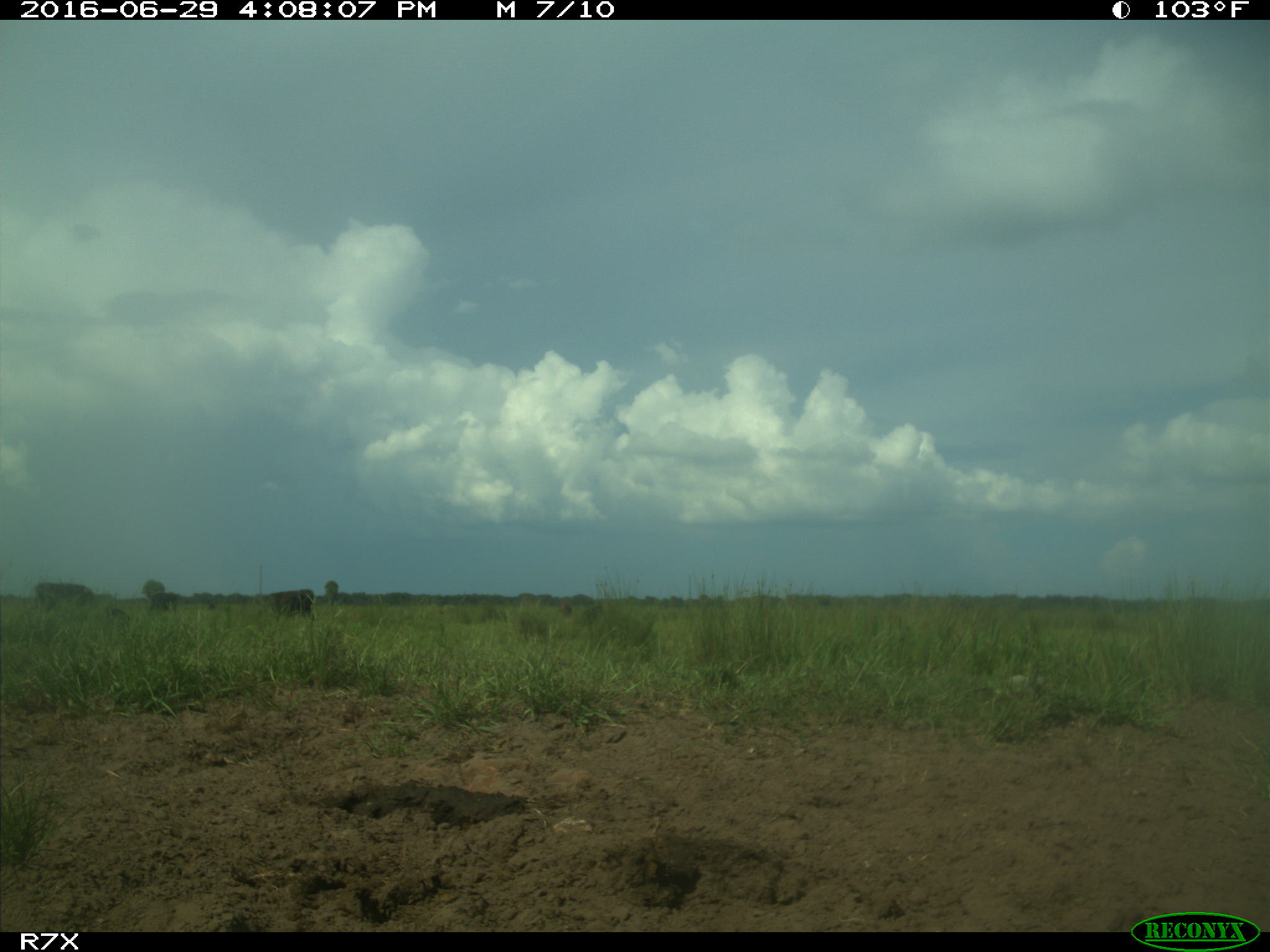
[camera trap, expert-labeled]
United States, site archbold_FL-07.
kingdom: Animalia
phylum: Chordata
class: Mammalia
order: Artiodactyla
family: Bovidae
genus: Bos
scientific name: Bos taurus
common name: domestic cow